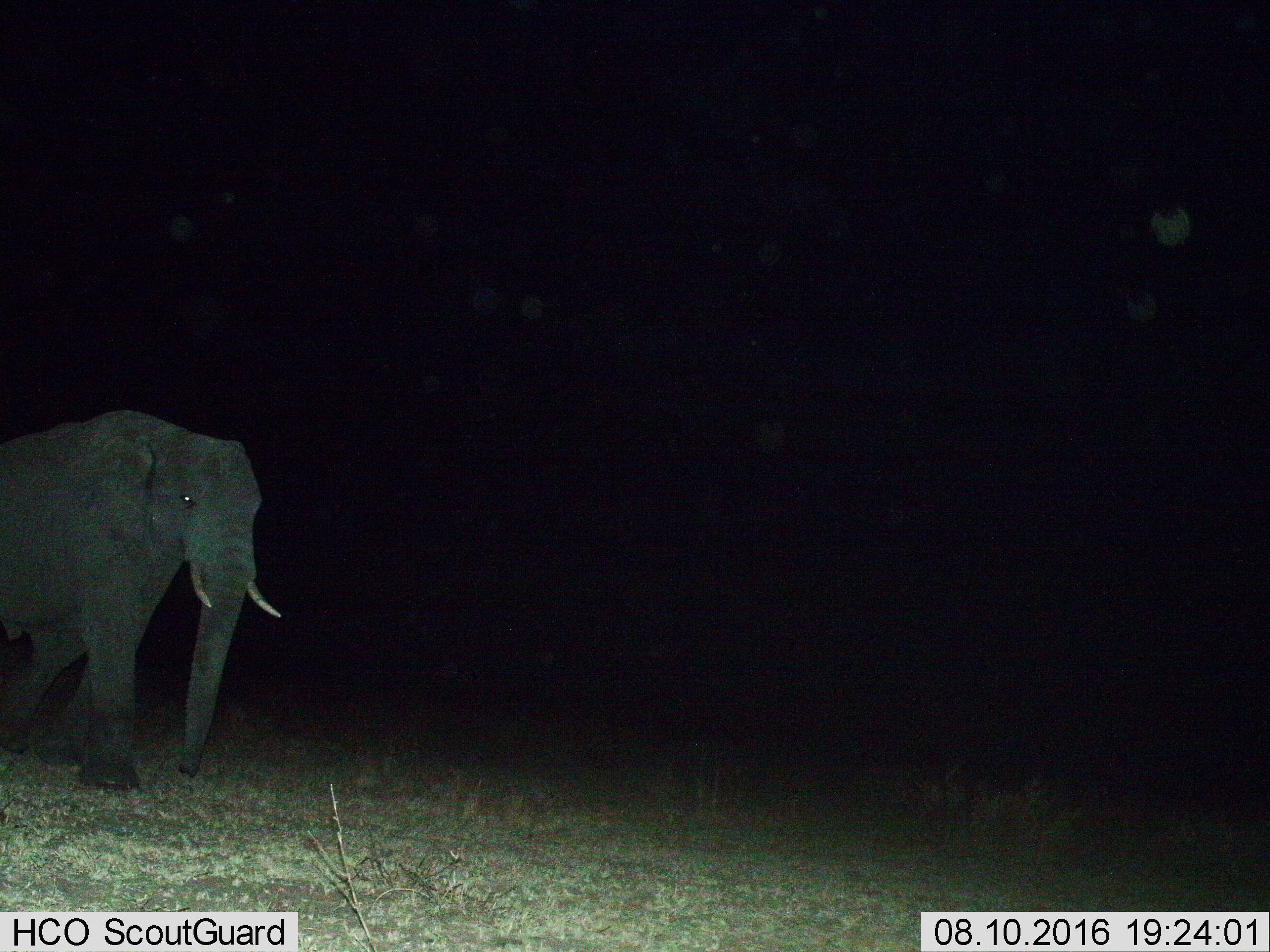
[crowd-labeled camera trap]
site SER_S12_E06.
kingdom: Animalia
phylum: Chordata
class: Mammalia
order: Proboscidea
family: Elephantidae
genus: Loxodonta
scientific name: Loxodonta africana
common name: african bush elephant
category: elephant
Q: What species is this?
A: Elephant (african bush elephant) (Loxodonta africana).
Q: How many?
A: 1.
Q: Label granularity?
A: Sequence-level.